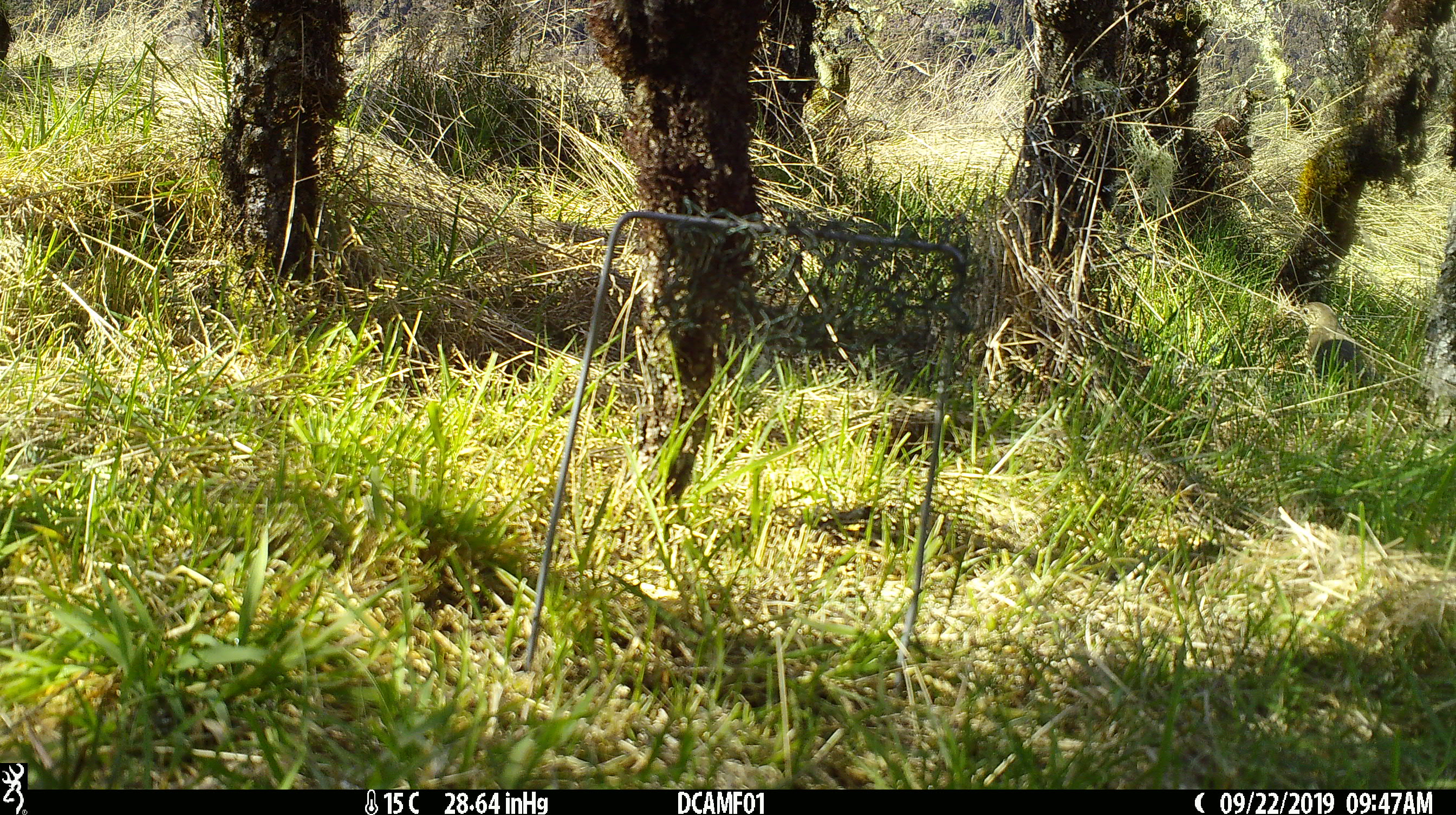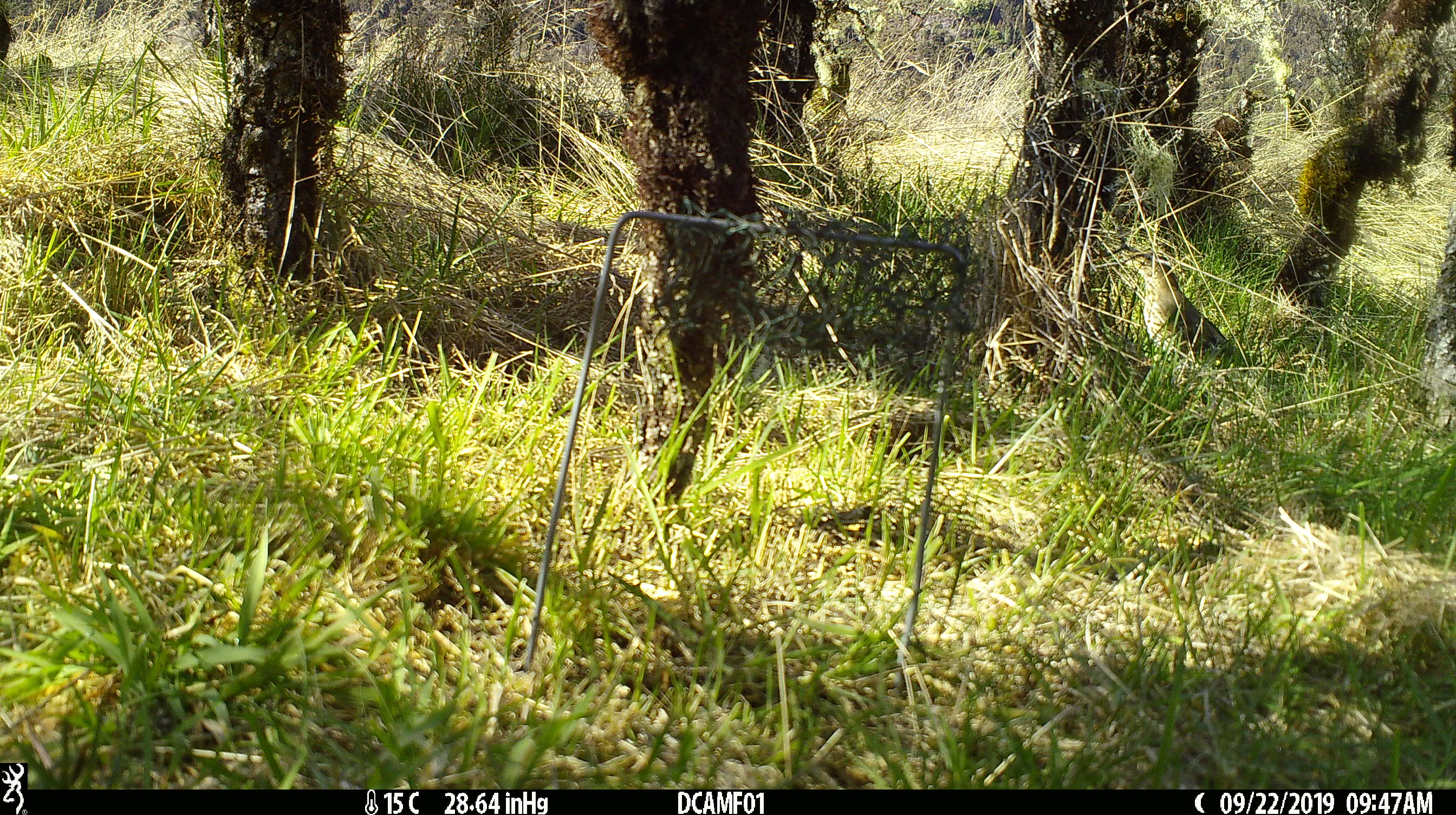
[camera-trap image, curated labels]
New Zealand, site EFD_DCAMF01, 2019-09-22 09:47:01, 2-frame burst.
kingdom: Animalia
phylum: Chordata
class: Aves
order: Passeriformes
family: Turdidae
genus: Turdus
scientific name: Turdus philomelos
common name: song thrush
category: thrush